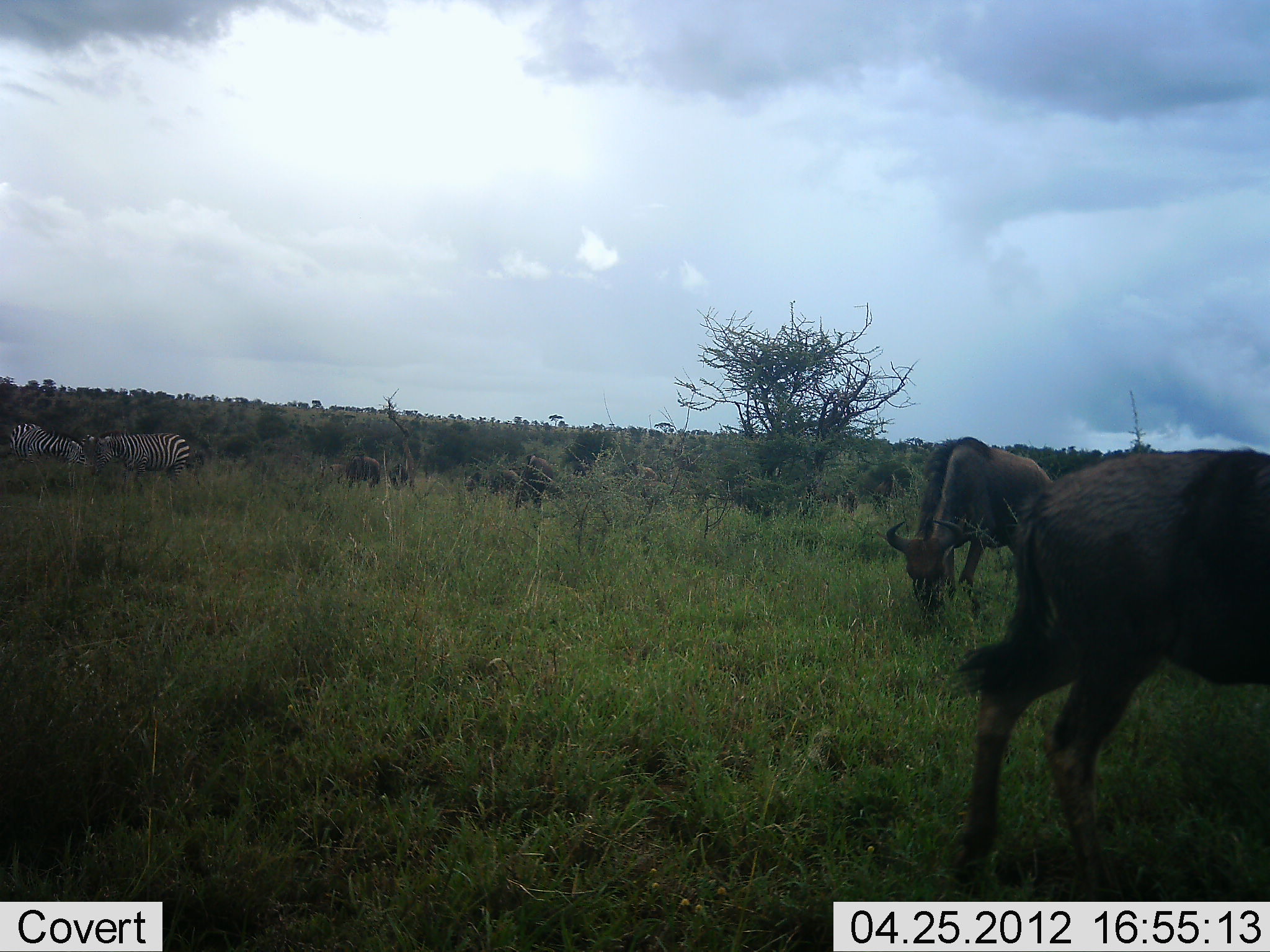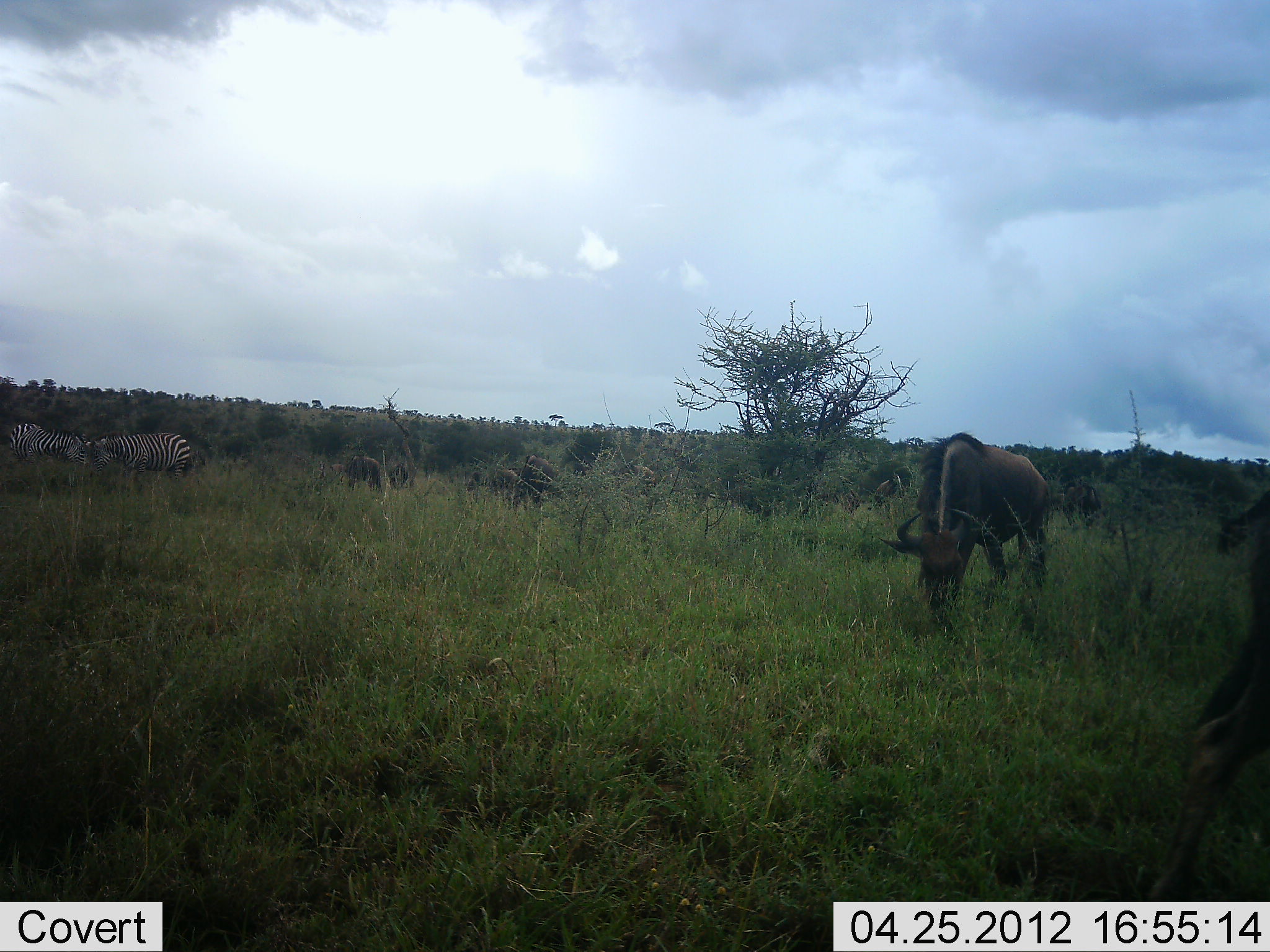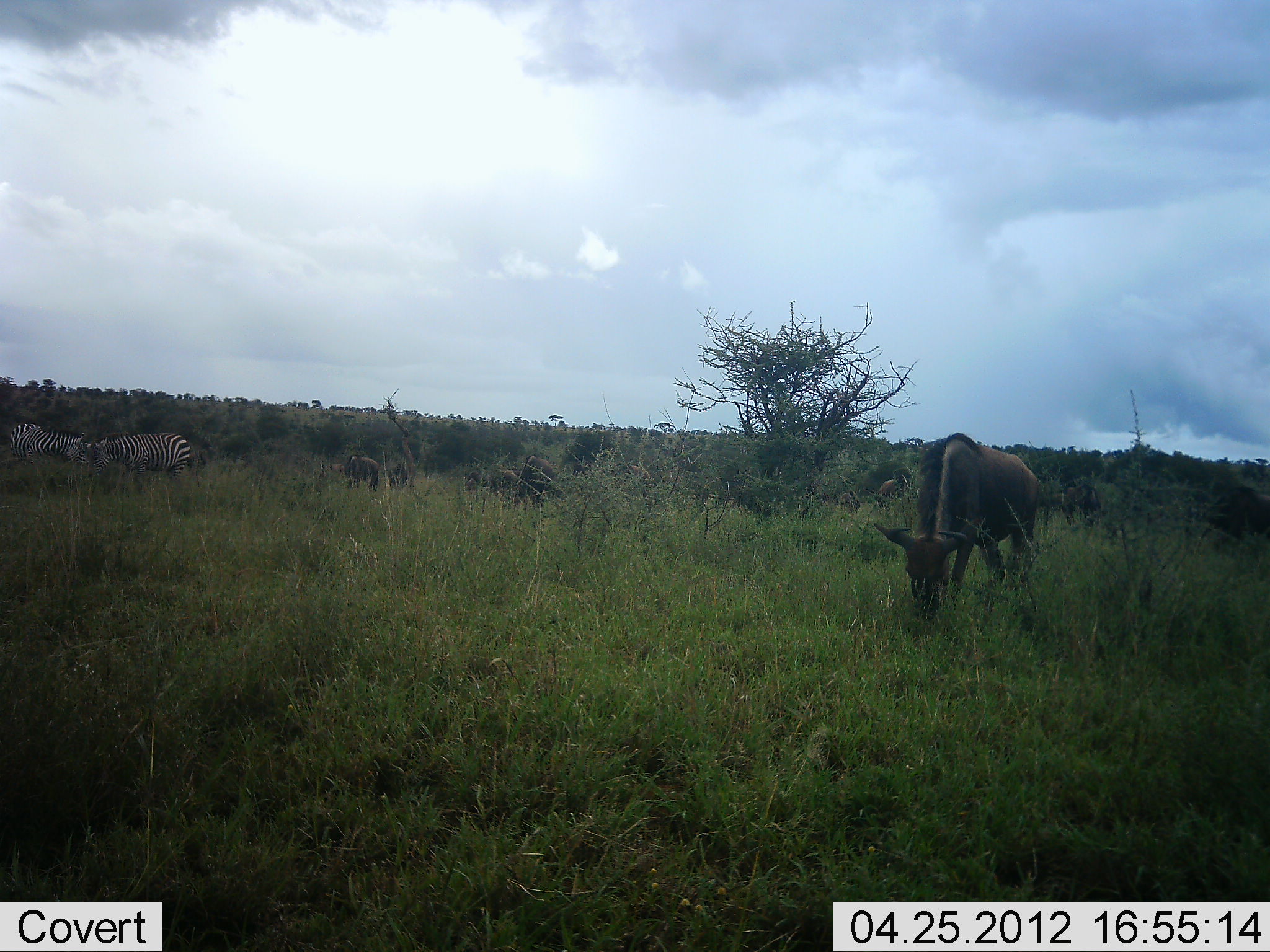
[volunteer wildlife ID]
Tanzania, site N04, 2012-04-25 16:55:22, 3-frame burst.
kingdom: Animalia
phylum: Chordata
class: Mammalia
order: Artiodactyla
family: Bovidae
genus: Connochaetes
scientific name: Connochaetes taurinus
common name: blue wildebeest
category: wildebeest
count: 7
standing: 50%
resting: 0%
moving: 33%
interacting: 0%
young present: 0%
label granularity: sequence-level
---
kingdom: Animalia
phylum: Chordata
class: Mammalia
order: Perissodactyla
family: Equidae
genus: Equus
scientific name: Equus quagga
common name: plains zebra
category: zebra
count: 2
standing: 67%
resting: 0%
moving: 0%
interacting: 0%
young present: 0%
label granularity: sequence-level